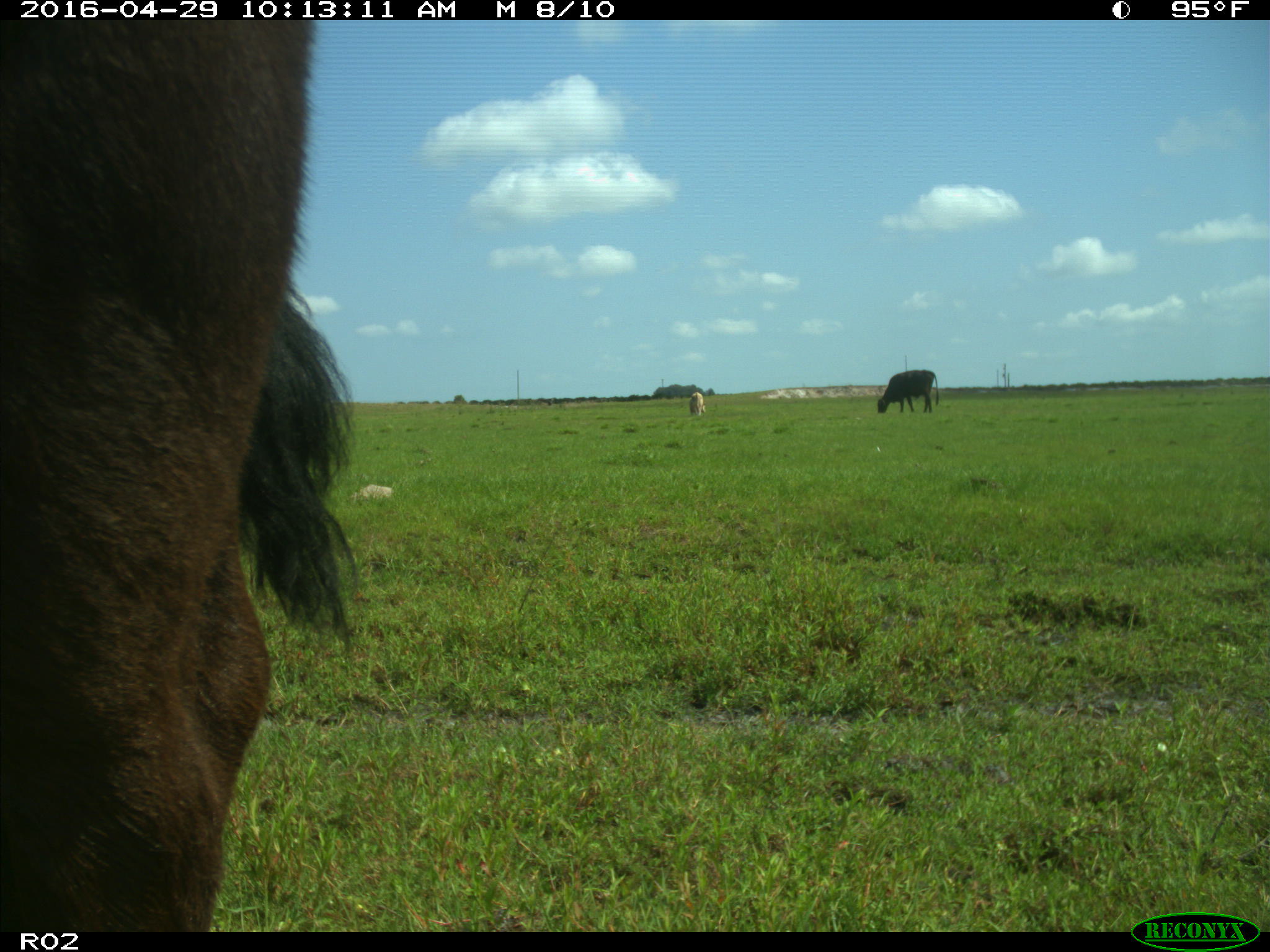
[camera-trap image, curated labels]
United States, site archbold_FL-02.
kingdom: Animalia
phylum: Chordata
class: Mammalia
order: Artiodactyla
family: Bovidae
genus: Bos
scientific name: Bos taurus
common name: domestic cow